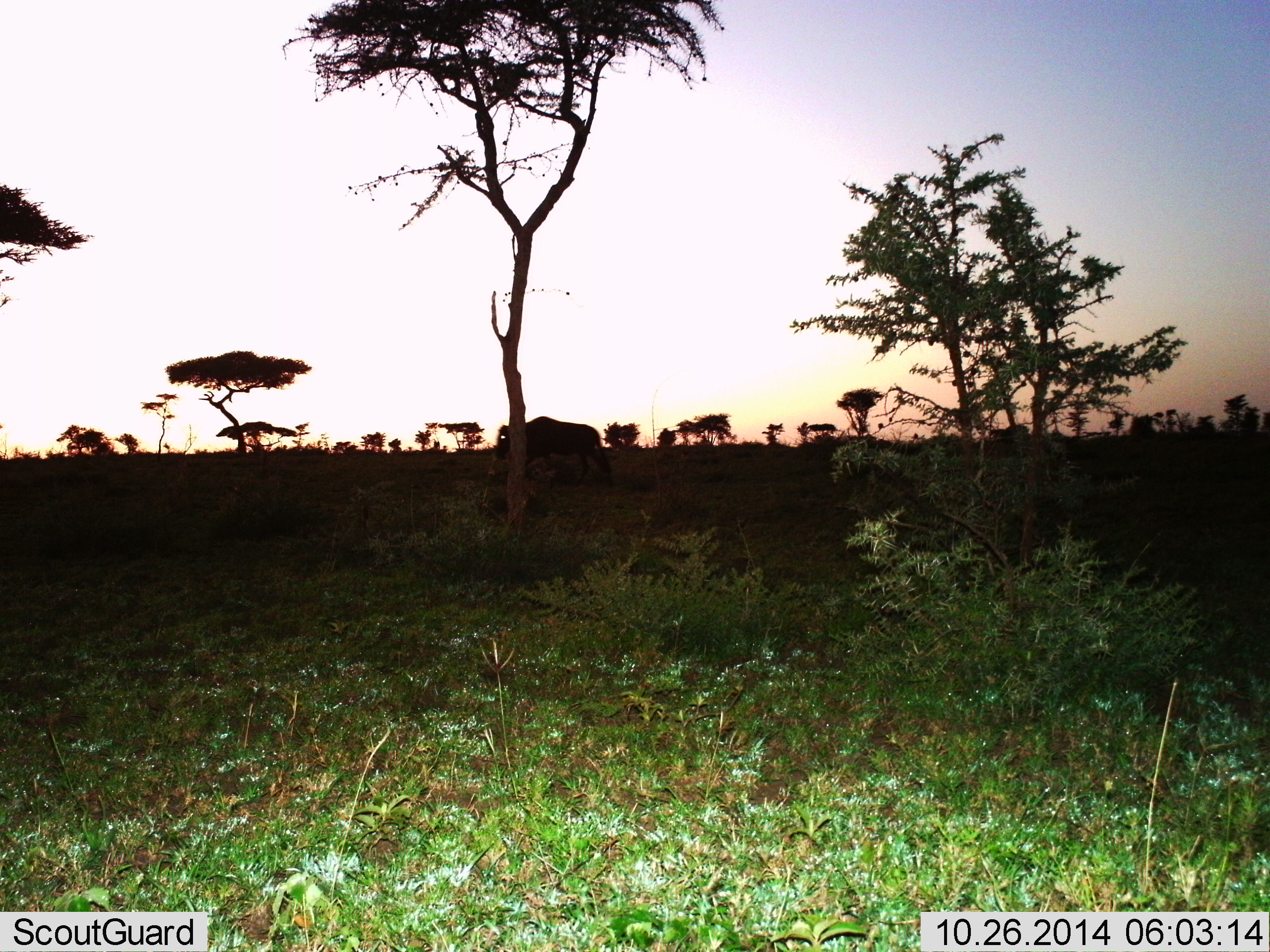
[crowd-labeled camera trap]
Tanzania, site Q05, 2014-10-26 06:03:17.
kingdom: Animalia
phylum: Chordata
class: Mammalia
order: Artiodactyla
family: Bovidae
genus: Connochaetes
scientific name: Connochaetes taurinus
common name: blue wildebeest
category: wildebeest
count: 1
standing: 29%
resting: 0%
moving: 71%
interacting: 0%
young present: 0%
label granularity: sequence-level